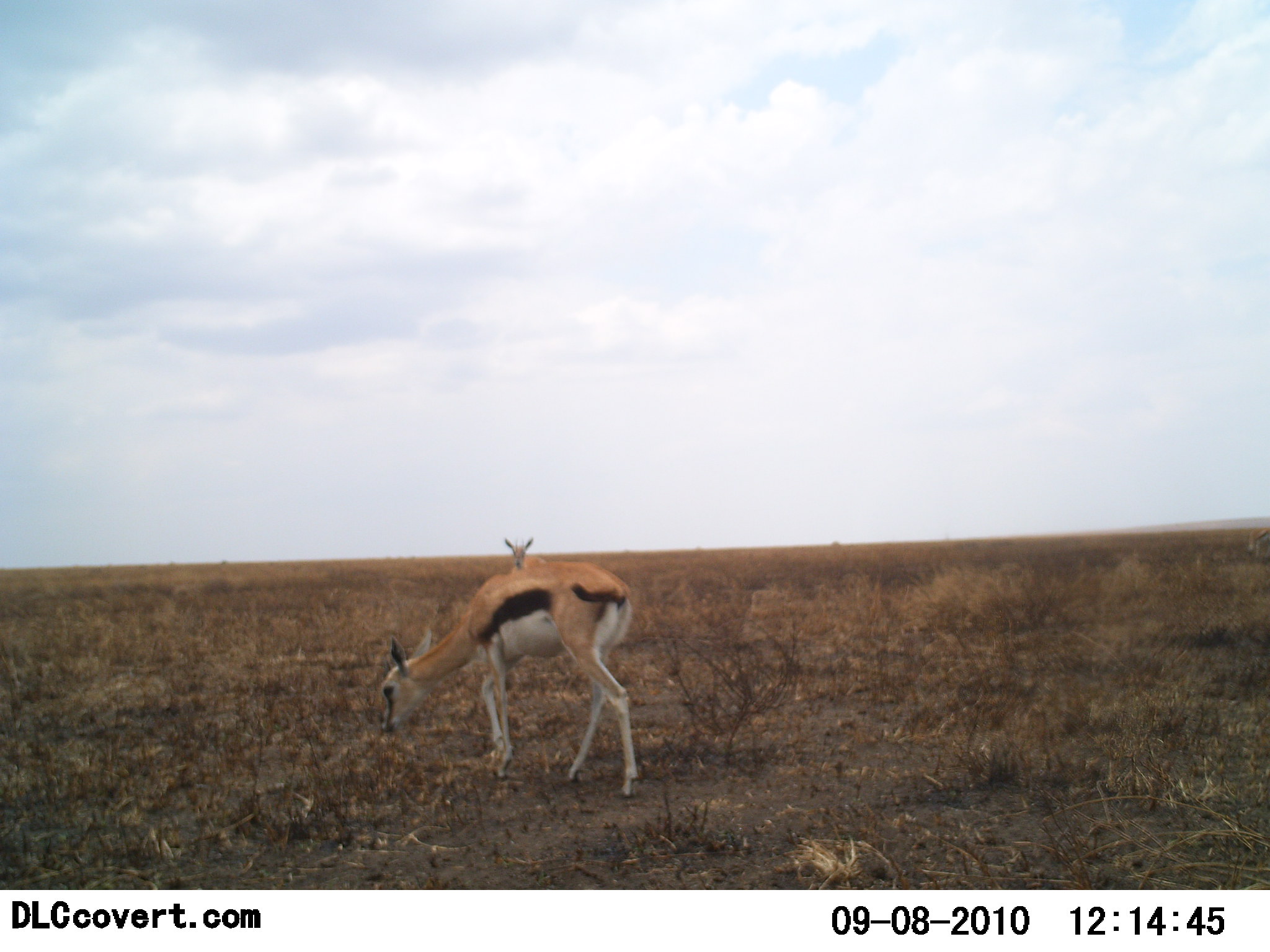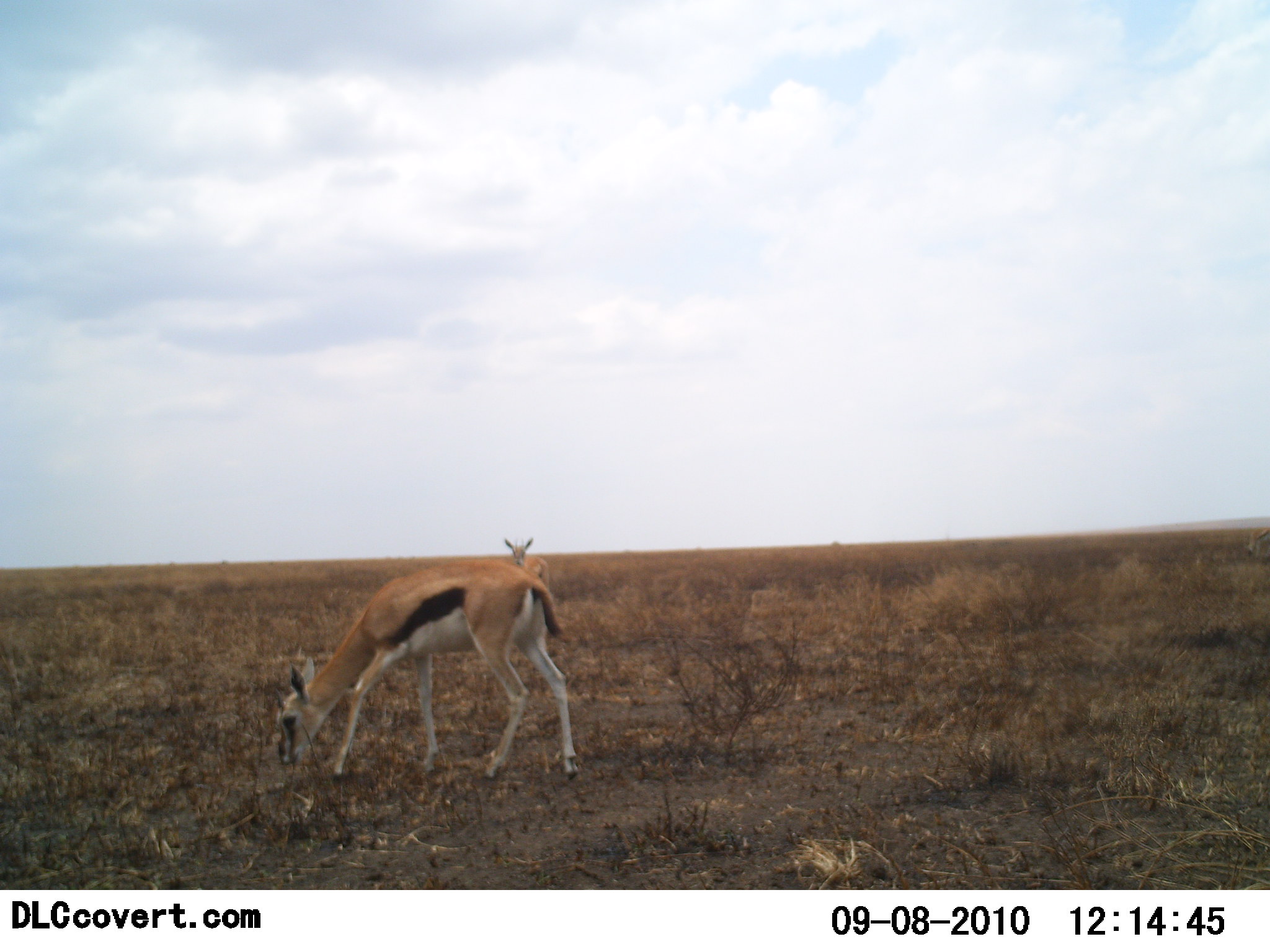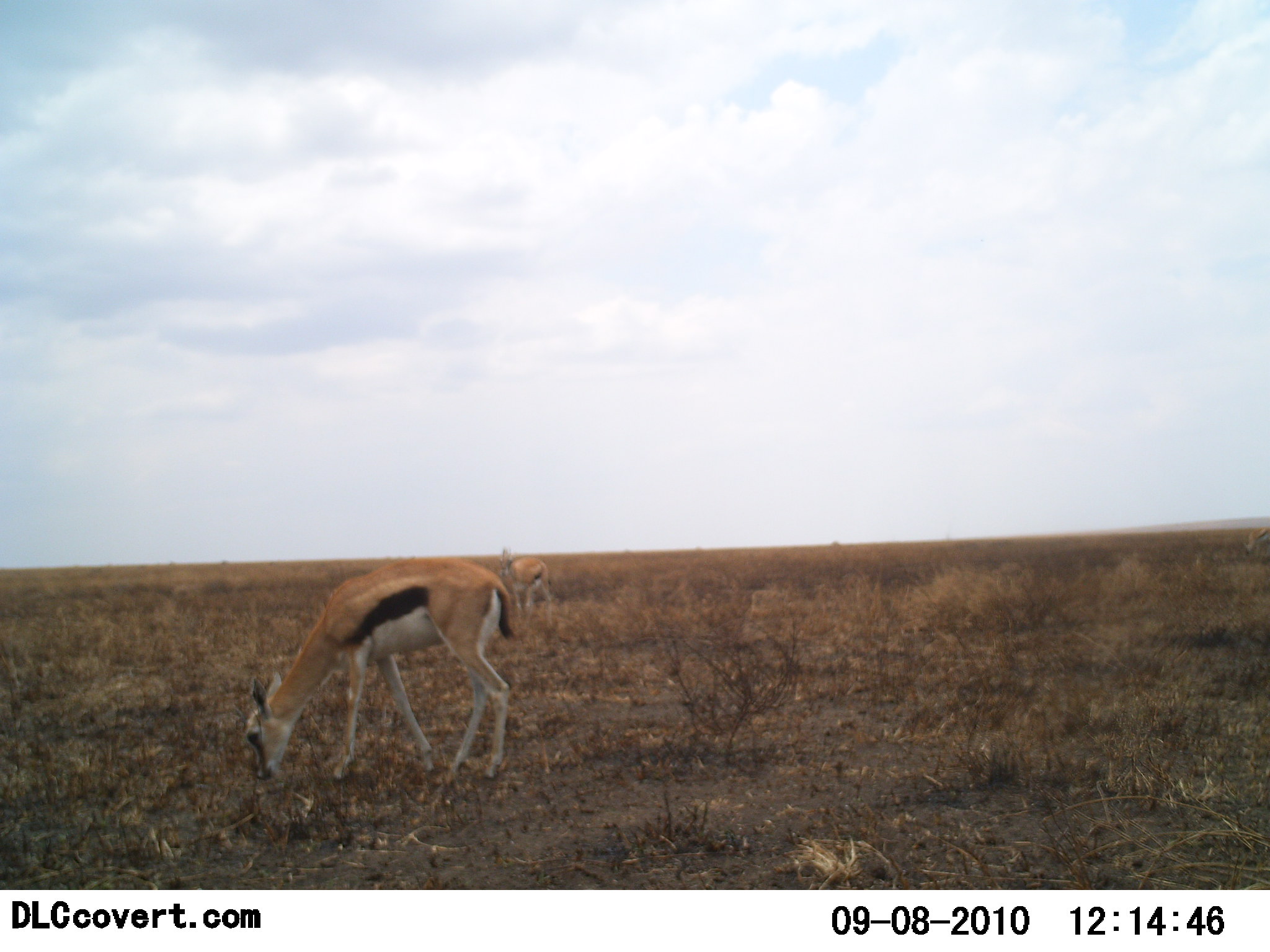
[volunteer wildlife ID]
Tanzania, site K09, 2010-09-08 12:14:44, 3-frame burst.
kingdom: Animalia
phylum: Chordata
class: Mammalia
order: Artiodactyla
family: Bovidae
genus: Eudorcas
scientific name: Eudorcas thomsonii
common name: thomson's gazelle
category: gazellethomsons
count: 2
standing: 71%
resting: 0%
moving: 21%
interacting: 0%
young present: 0%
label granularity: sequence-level